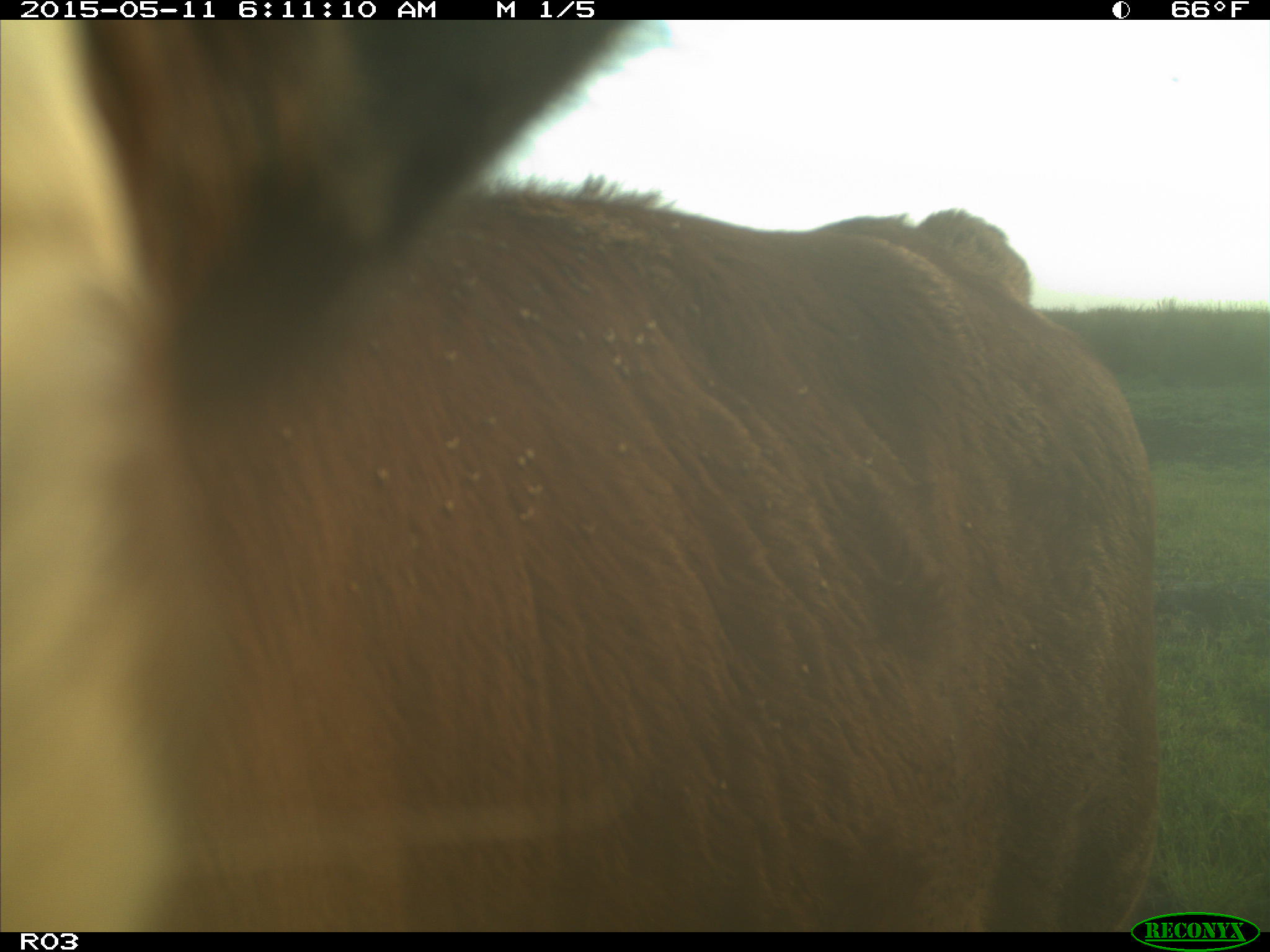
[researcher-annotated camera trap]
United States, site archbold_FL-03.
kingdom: Animalia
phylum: Chordata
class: Mammalia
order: Artiodactyla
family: Bovidae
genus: Bos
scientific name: Bos taurus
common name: domestic cow